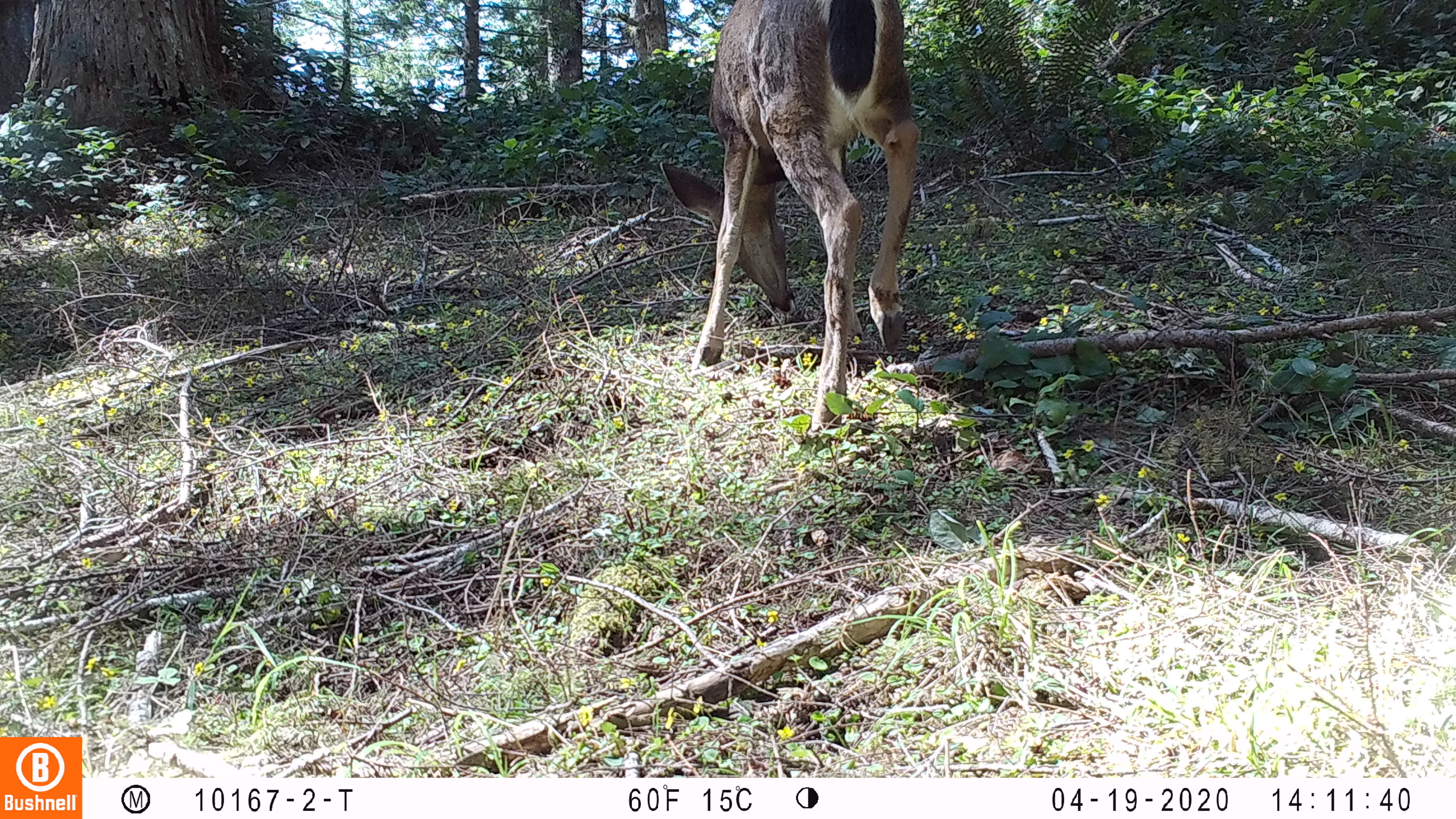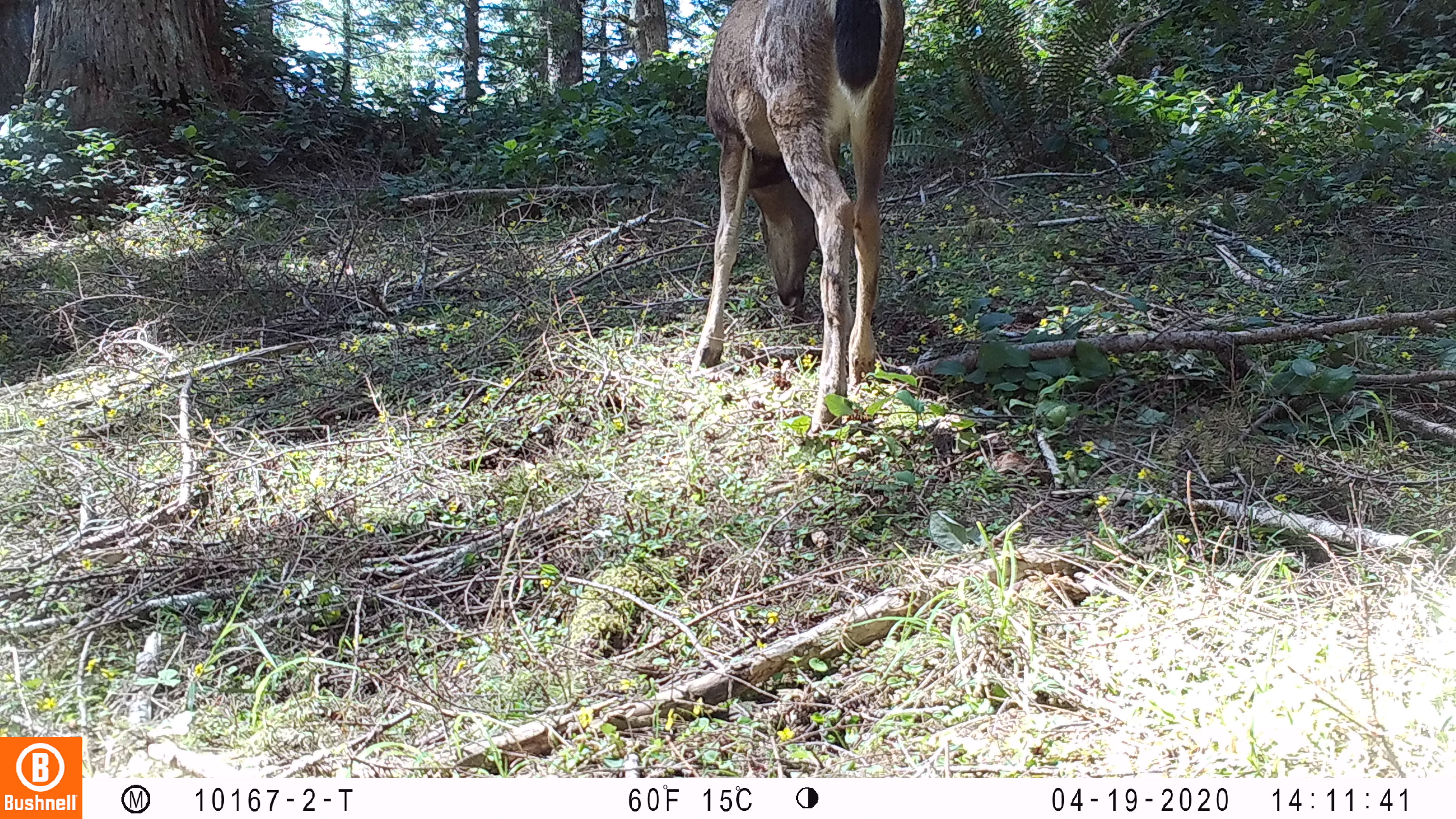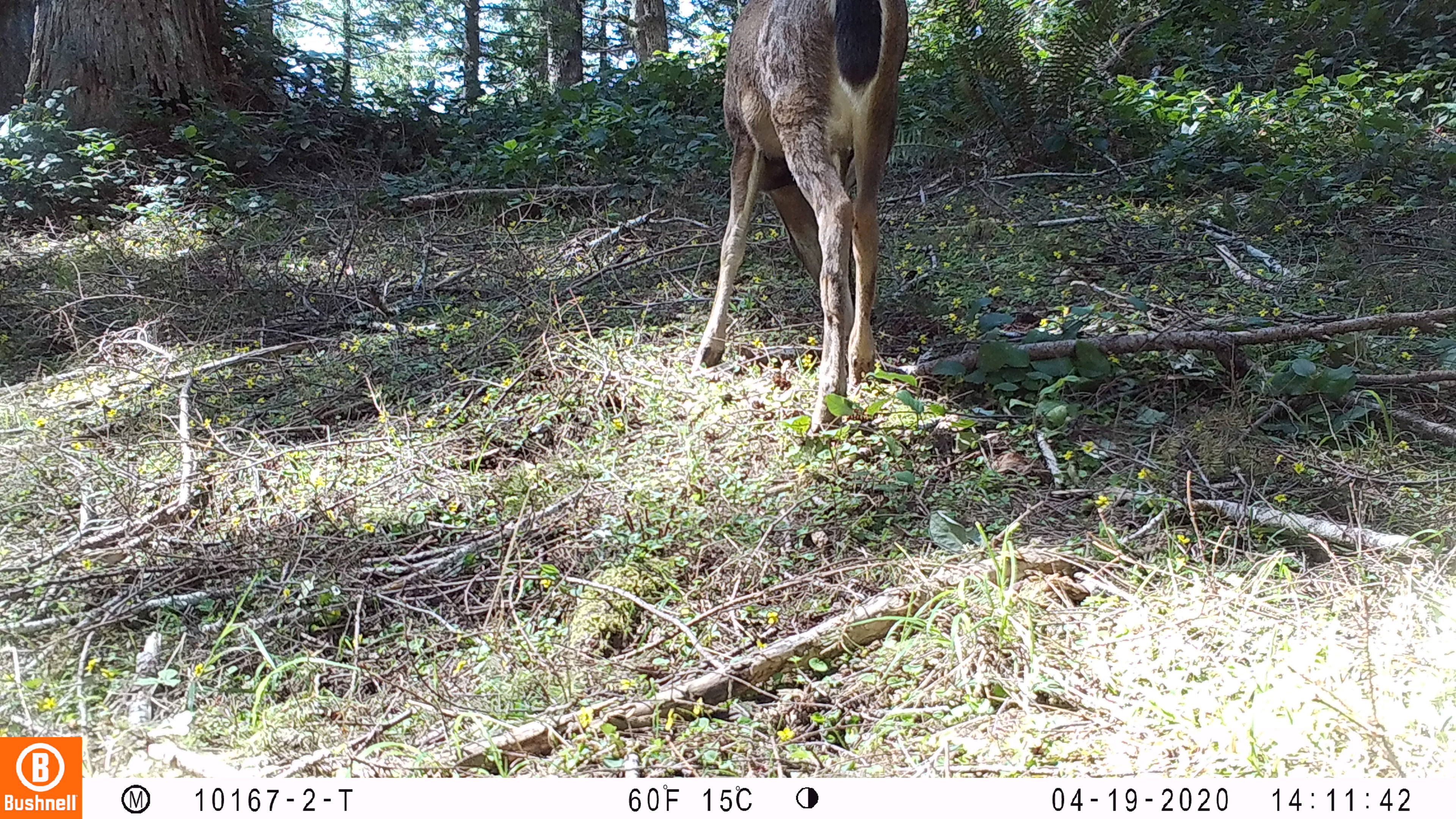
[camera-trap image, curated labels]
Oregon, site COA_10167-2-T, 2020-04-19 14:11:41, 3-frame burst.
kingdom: Animalia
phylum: Chordata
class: Mammalia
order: Artiodactyla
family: Cervidae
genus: Odocoileus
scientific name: Odocoileus hemionus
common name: black-tailed deer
Black-tailed deer (Odocoileus hemionus).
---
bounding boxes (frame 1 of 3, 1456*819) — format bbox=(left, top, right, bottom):
black-tailed deer: bbox=(656, 0, 939, 448)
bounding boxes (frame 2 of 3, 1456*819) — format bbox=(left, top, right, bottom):
black-tailed deer: bbox=(687, 1, 920, 450)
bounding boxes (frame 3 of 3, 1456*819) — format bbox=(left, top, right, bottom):
black-tailed deer: bbox=(677, 4, 920, 431)